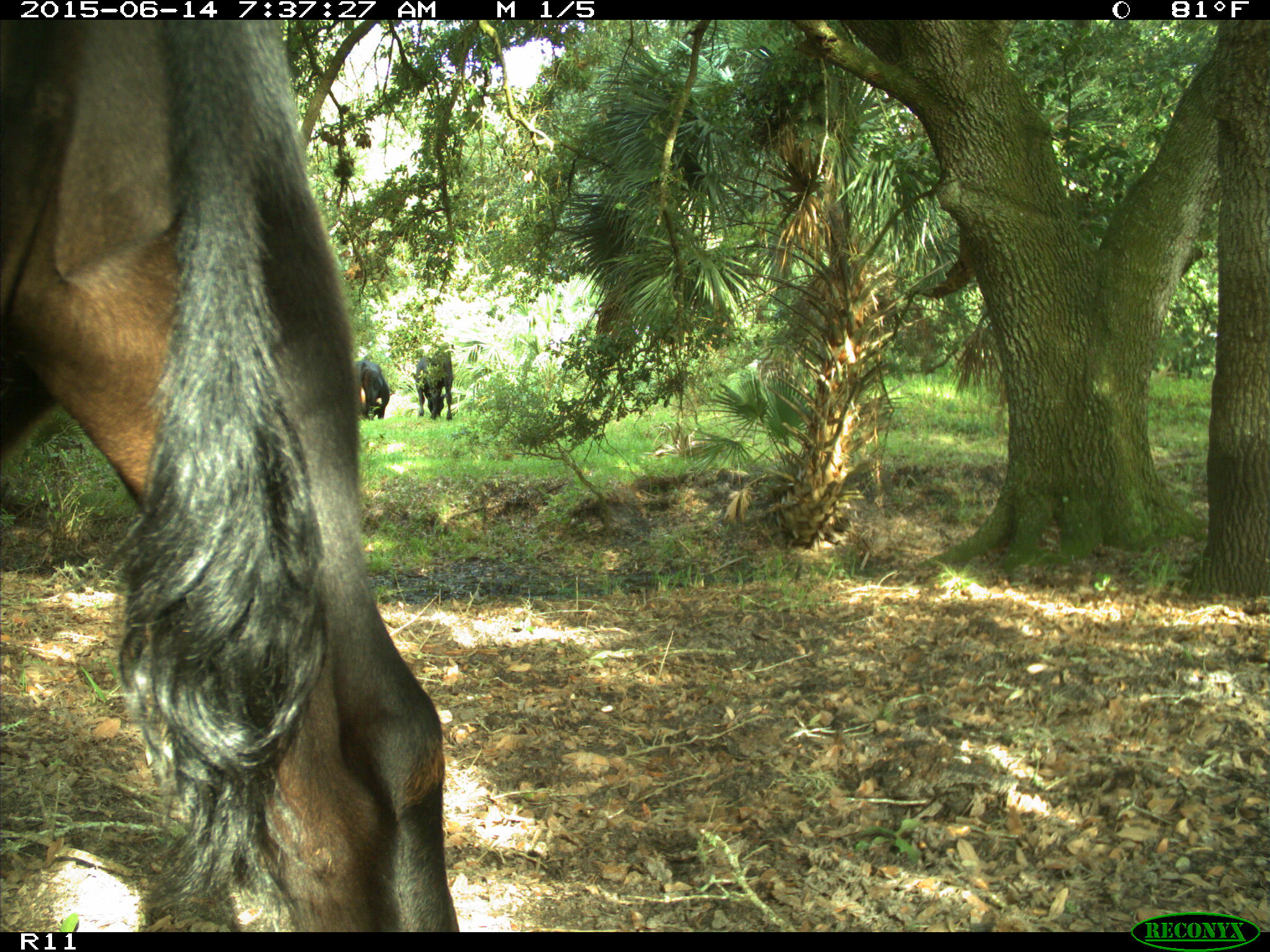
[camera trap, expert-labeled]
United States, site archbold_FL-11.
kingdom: Animalia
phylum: Chordata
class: Mammalia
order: Artiodactyla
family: Bovidae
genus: Bos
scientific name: Bos taurus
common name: domestic cow